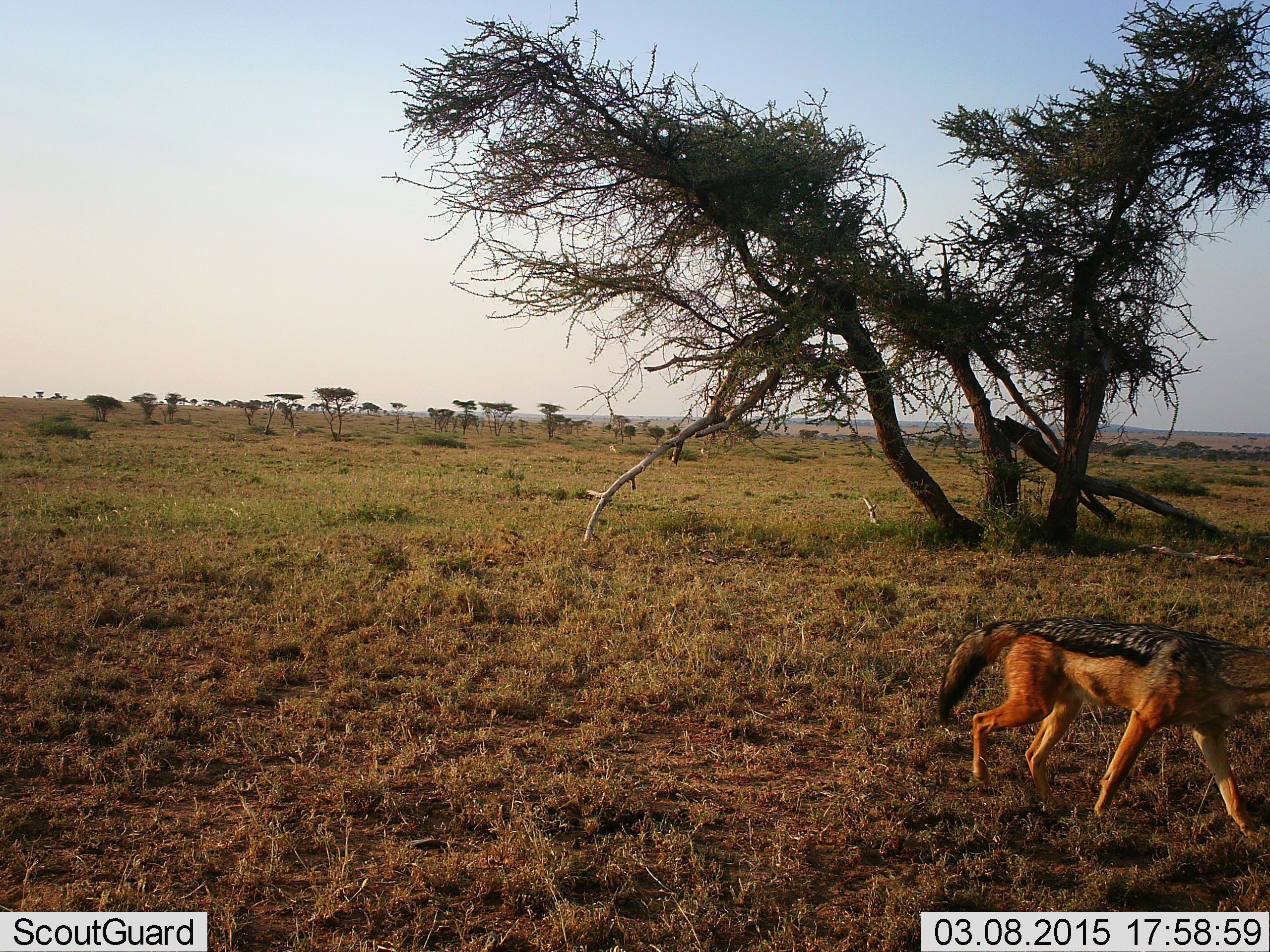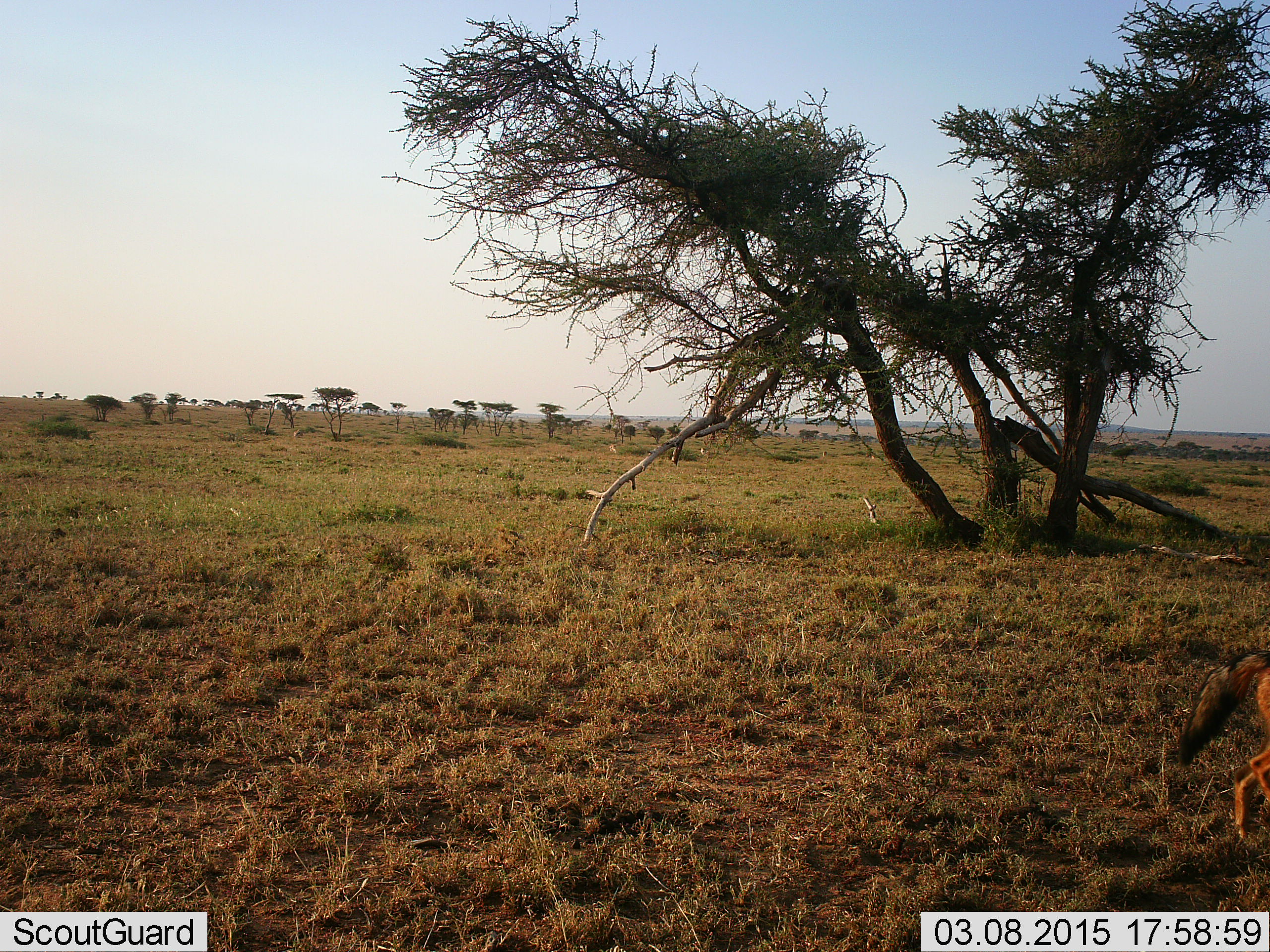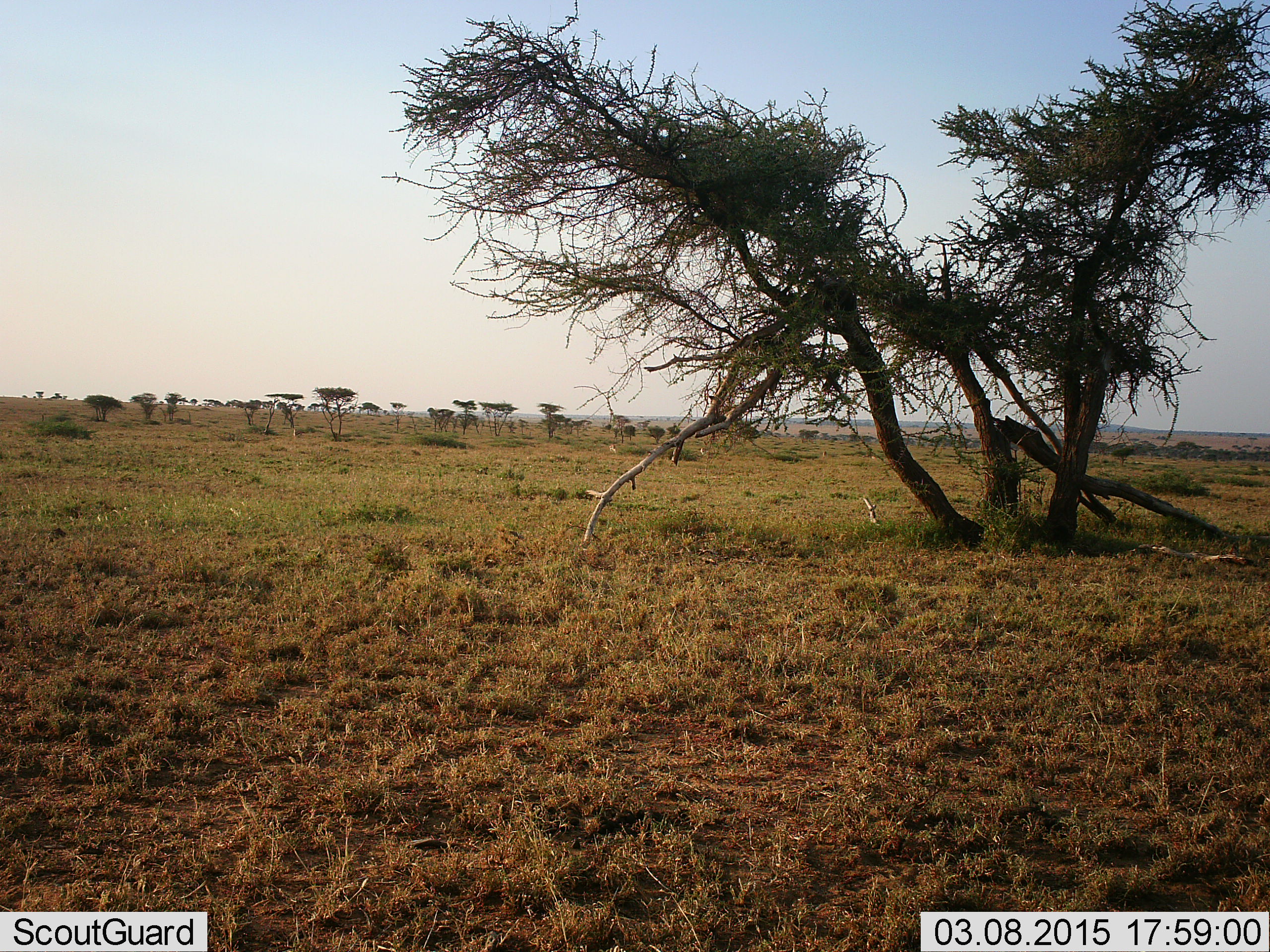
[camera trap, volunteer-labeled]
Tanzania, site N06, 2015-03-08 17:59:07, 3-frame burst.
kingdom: Animalia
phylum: Chordata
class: Mammalia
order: Carnivora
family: Canidae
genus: Lupulella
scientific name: Lupulella mesomelas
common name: black-backed jackal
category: jackal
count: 1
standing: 10%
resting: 0%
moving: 100%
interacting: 0%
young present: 0%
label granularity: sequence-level